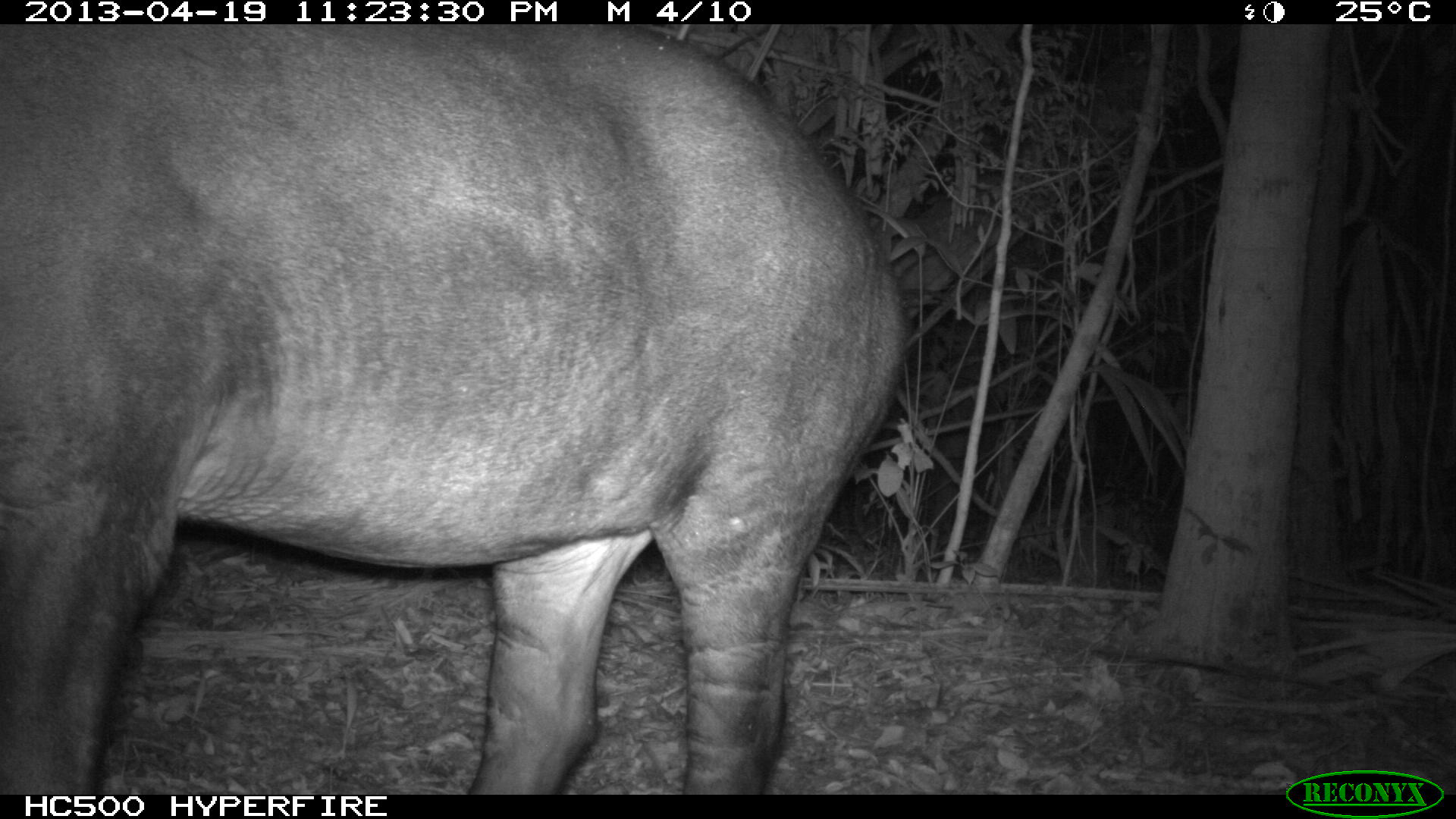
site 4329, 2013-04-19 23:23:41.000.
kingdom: Animalia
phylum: Chordata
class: Mammalia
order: Perissodactyla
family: Tapiridae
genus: Tapirus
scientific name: Tapirus bairdii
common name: baird's tapir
Tapirus bairdii (baird's tapir), count 1.